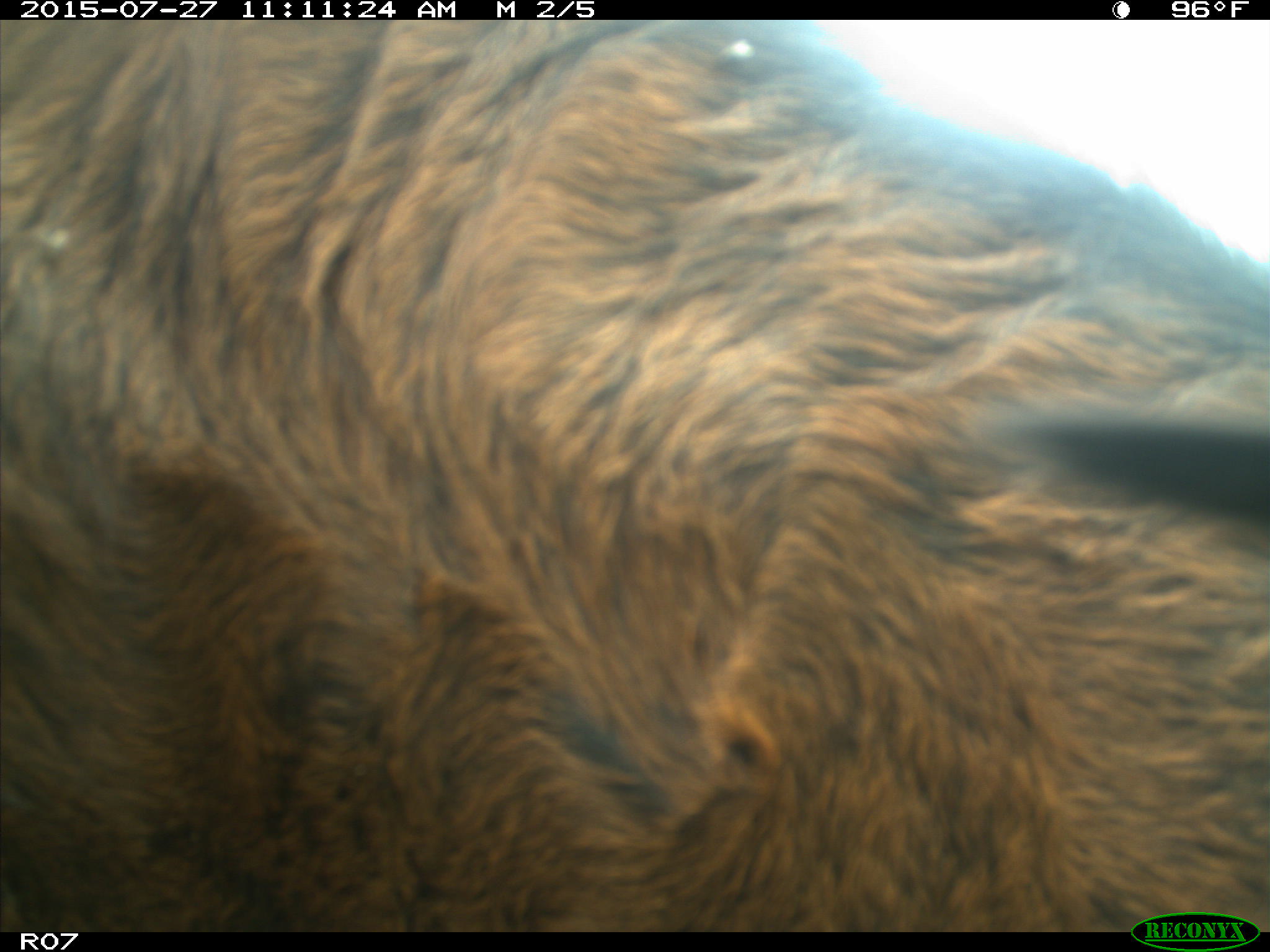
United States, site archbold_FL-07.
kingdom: Animalia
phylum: Chordata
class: Mammalia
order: Artiodactyla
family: Bovidae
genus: Bos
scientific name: Bos taurus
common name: domestic cow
Bos taurus (domestic cow).